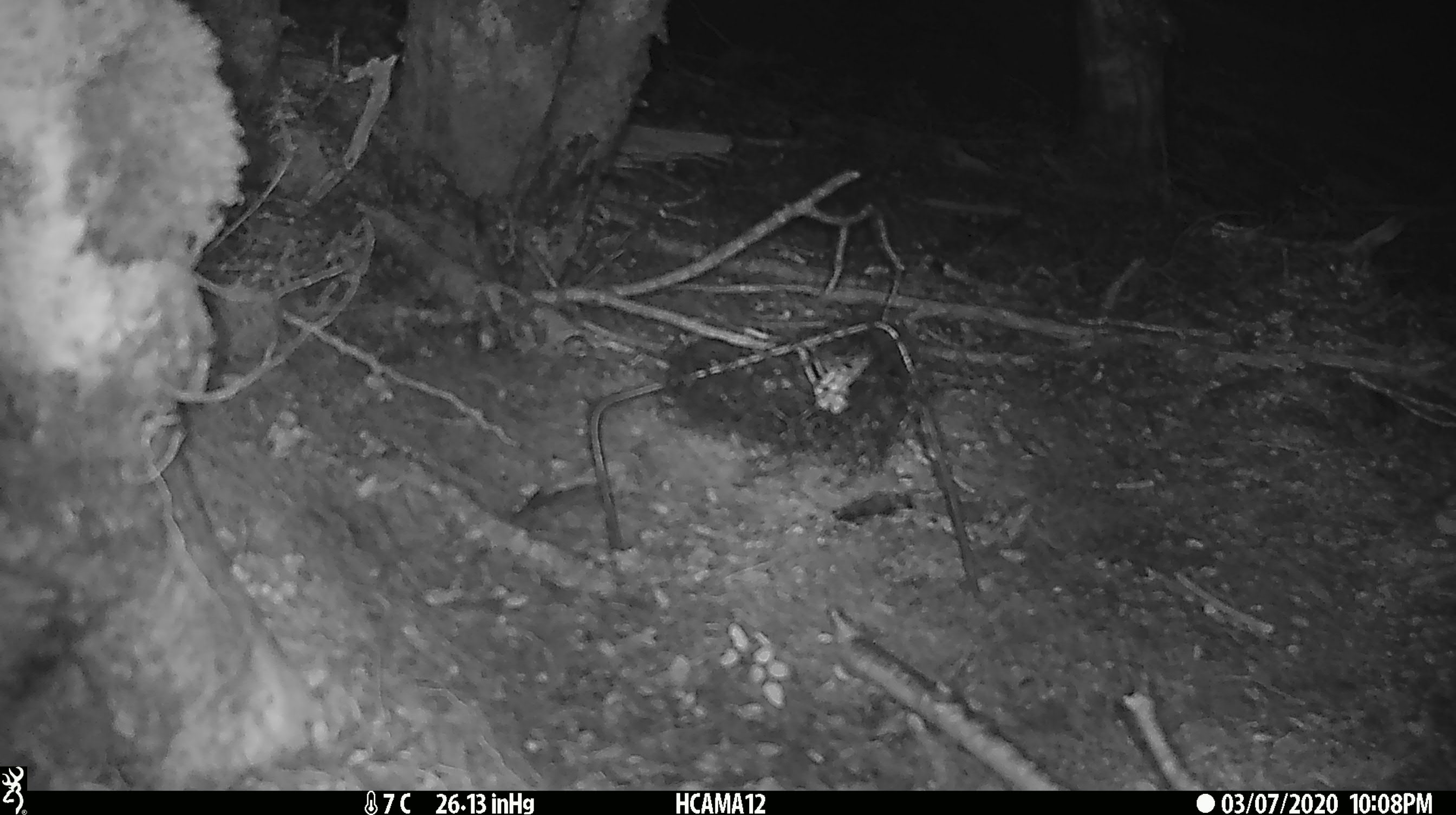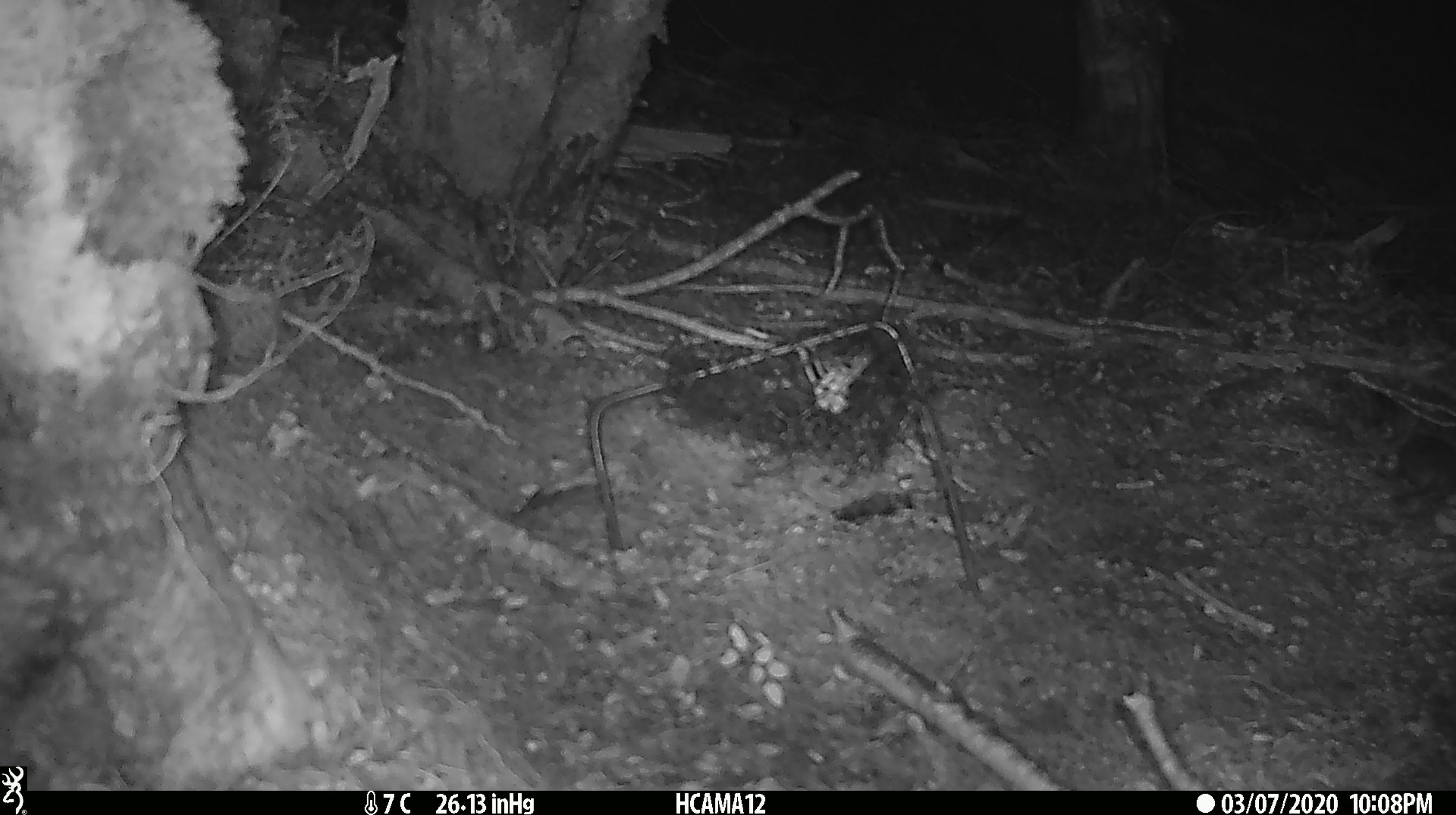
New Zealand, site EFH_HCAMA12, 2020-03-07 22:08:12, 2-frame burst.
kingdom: Animalia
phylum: Chordata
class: Mammalia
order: Rodentia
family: Muridae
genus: Mus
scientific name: Mus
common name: mouse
Mouse (Mus).